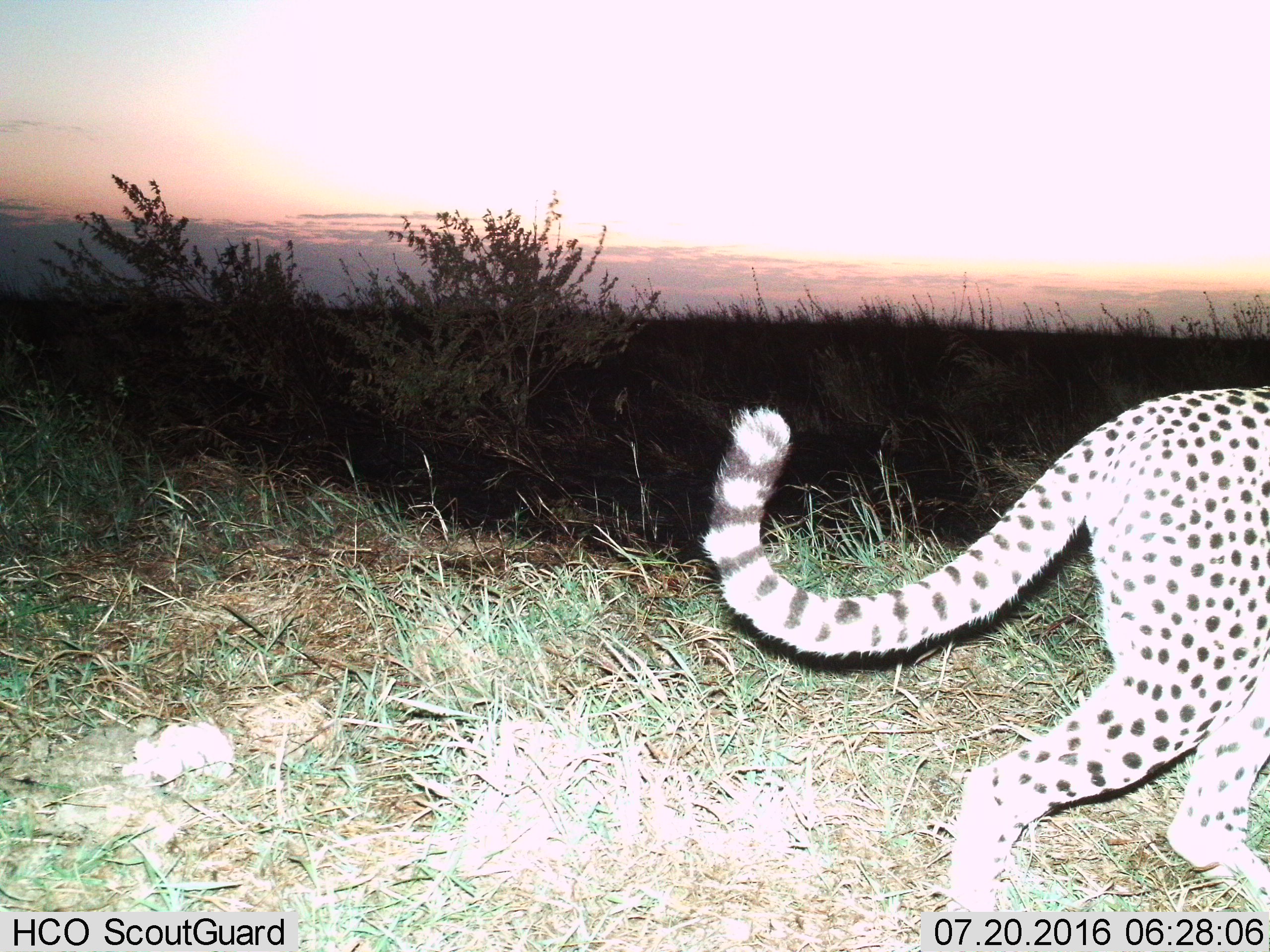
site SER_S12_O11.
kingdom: Animalia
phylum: Chordata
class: Mammalia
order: Carnivora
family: Felidae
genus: Acinonyx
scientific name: Acinonyx jubatus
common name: cheetah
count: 1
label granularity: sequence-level